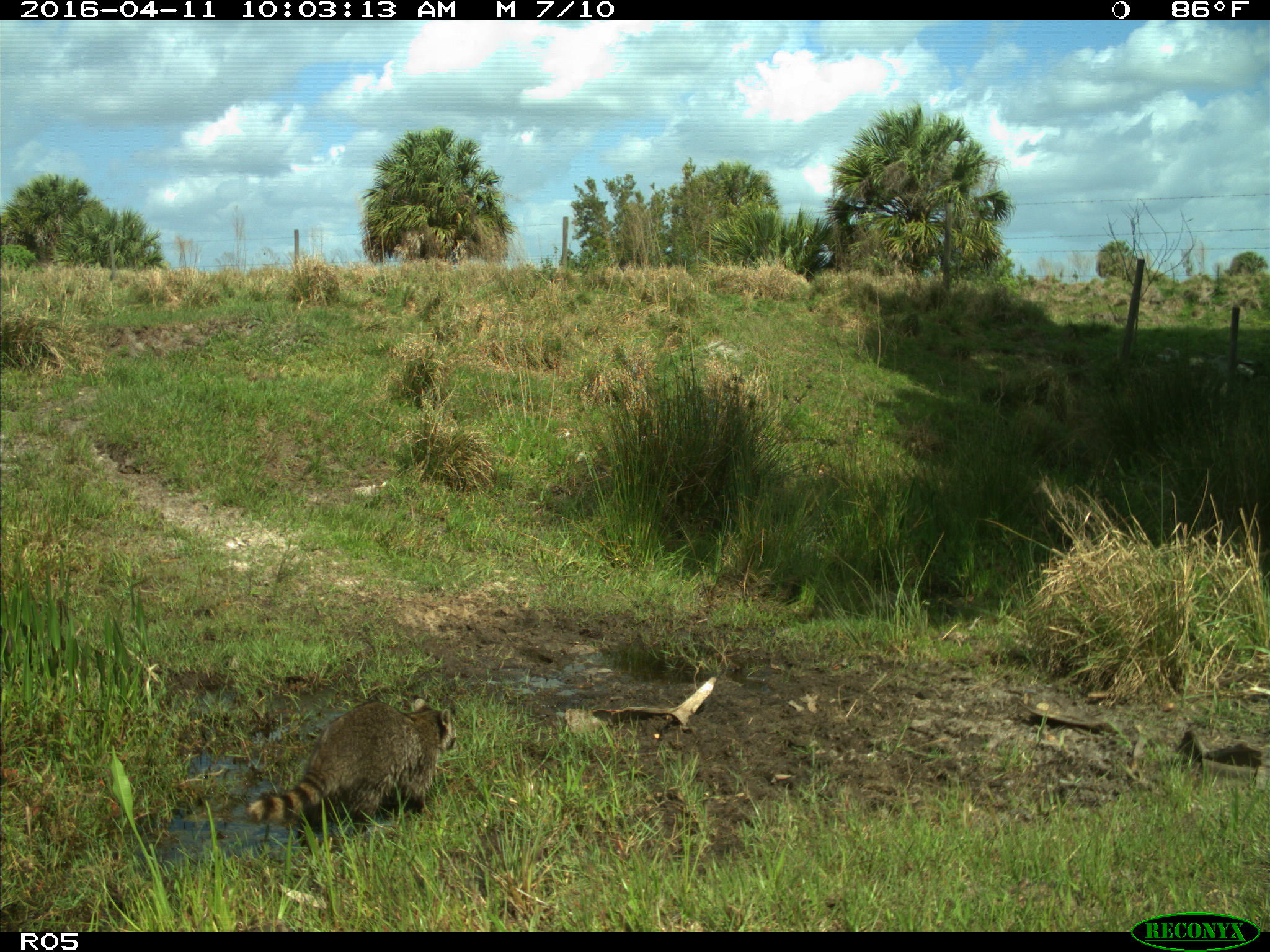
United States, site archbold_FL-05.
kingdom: Animalia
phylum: Chordata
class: Mammalia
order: Carnivora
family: Procyonidae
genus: Procyon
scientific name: Procyon lotor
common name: common raccoon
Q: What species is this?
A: Procyon lotor (common raccoon).